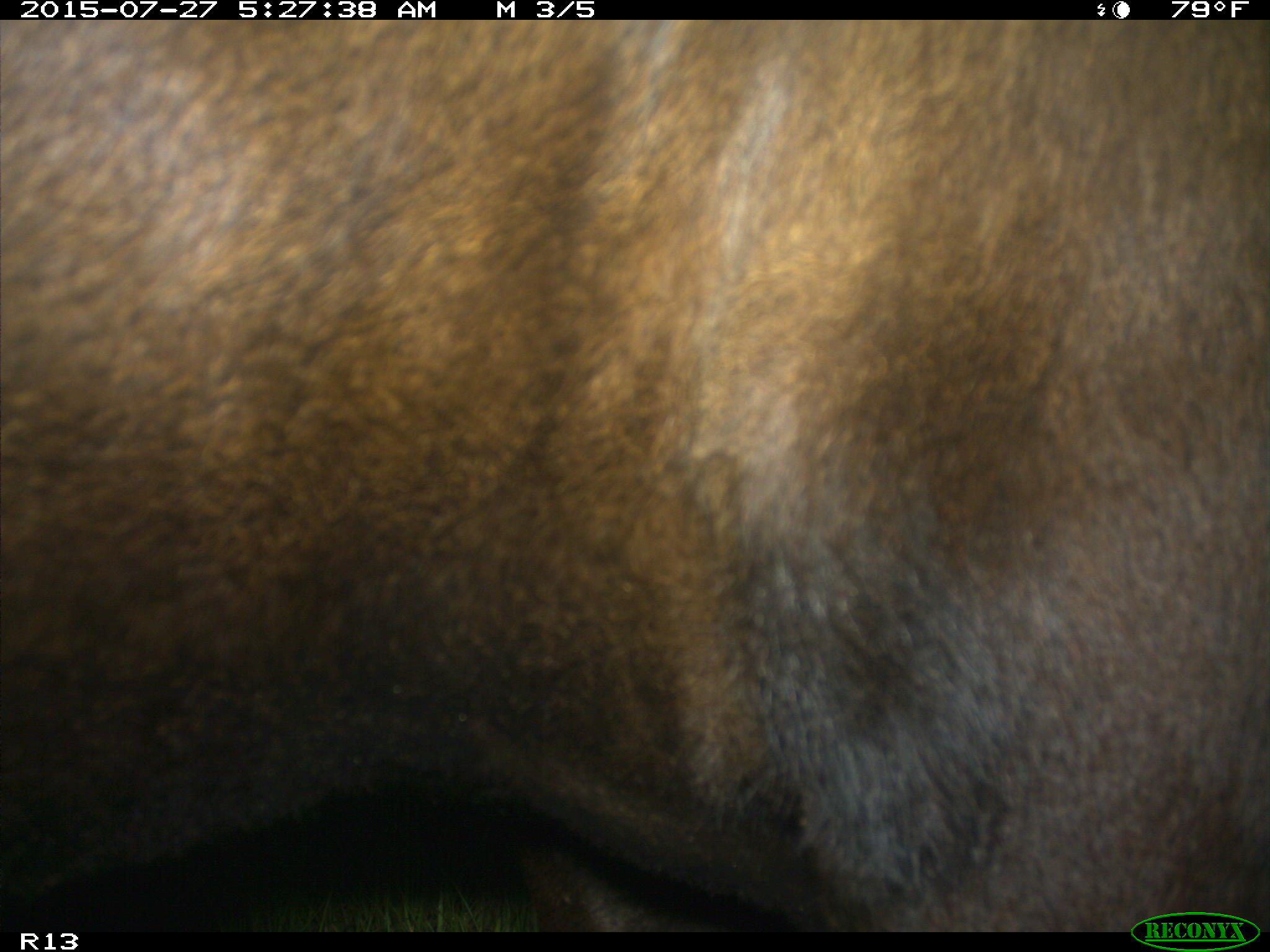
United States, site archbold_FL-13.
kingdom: Animalia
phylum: Chordata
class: Mammalia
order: Artiodactyla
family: Bovidae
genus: Bos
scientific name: Bos taurus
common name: domestic cow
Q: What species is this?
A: Bos taurus (domestic cow).